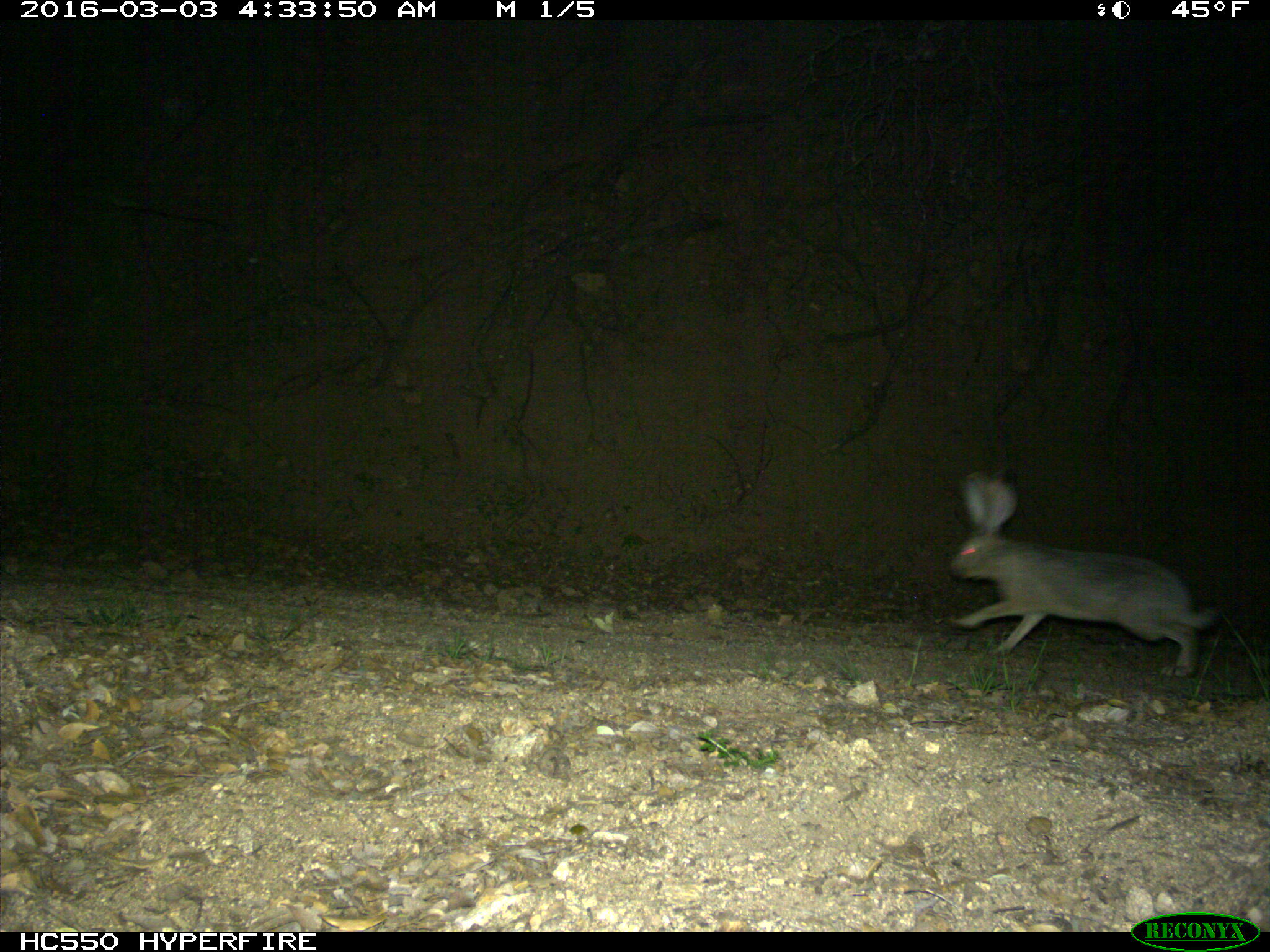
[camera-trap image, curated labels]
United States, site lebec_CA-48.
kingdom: Animalia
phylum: Chordata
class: Mammalia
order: Lagomorpha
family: Leporidae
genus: Lepus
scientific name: Lepus californicus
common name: black-tailed jackrabbit